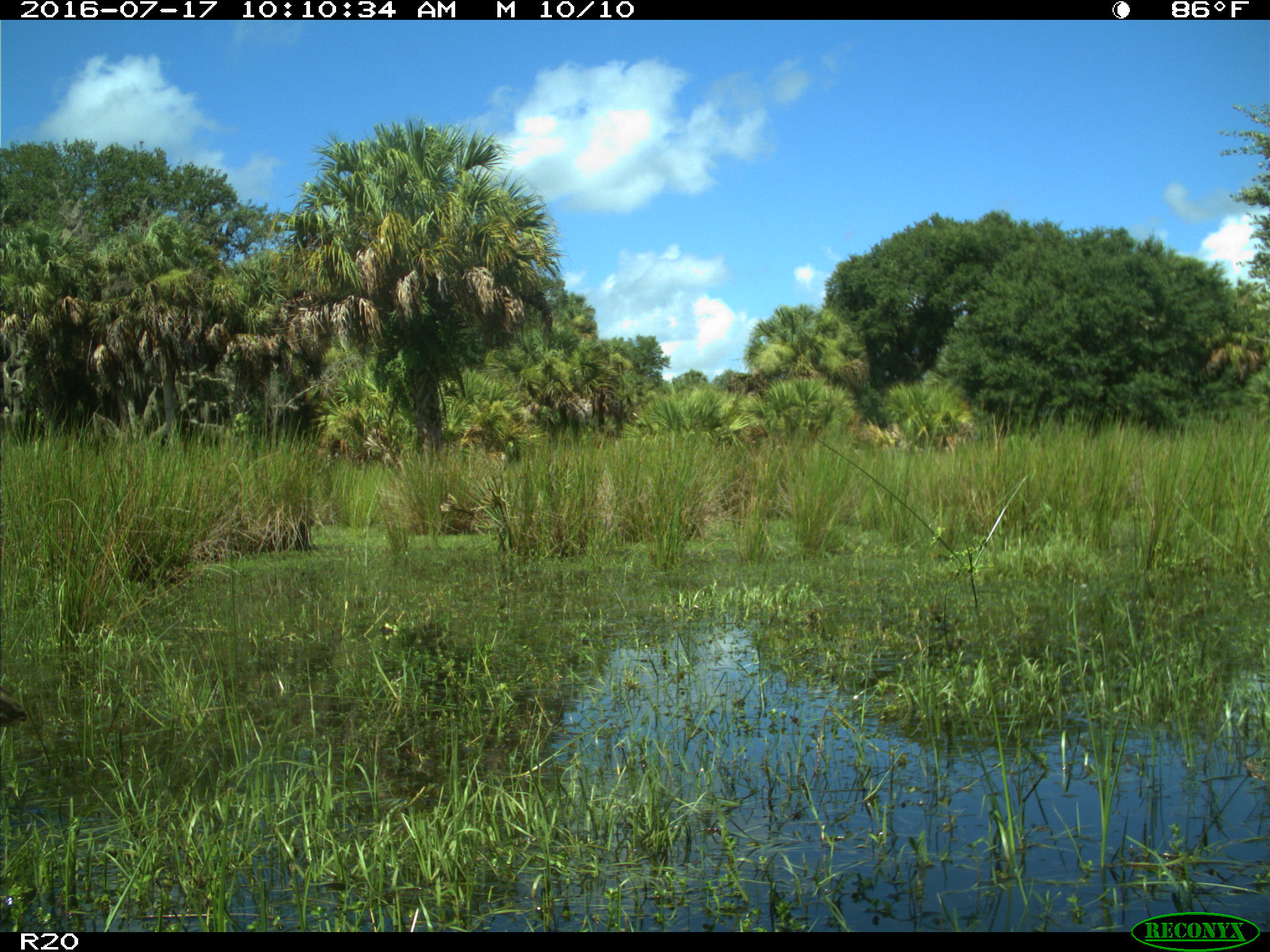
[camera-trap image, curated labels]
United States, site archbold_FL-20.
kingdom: Animalia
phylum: Chordata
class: Aves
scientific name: Aves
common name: birds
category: unidentified bird